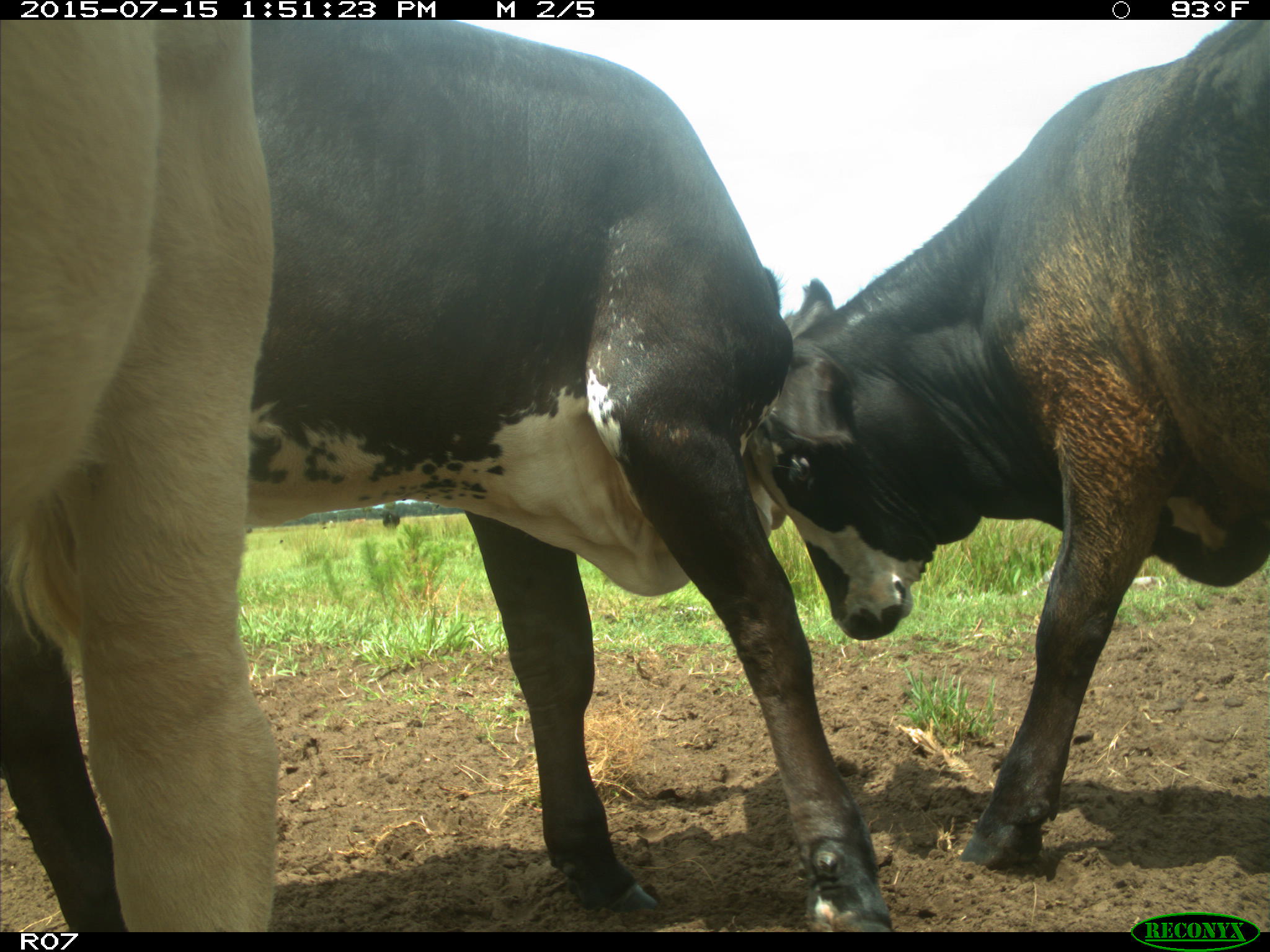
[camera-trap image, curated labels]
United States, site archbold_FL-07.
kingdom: Animalia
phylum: Chordata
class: Mammalia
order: Artiodactyla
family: Bovidae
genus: Bos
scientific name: Bos taurus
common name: domestic cow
Bos taurus (domestic cow).